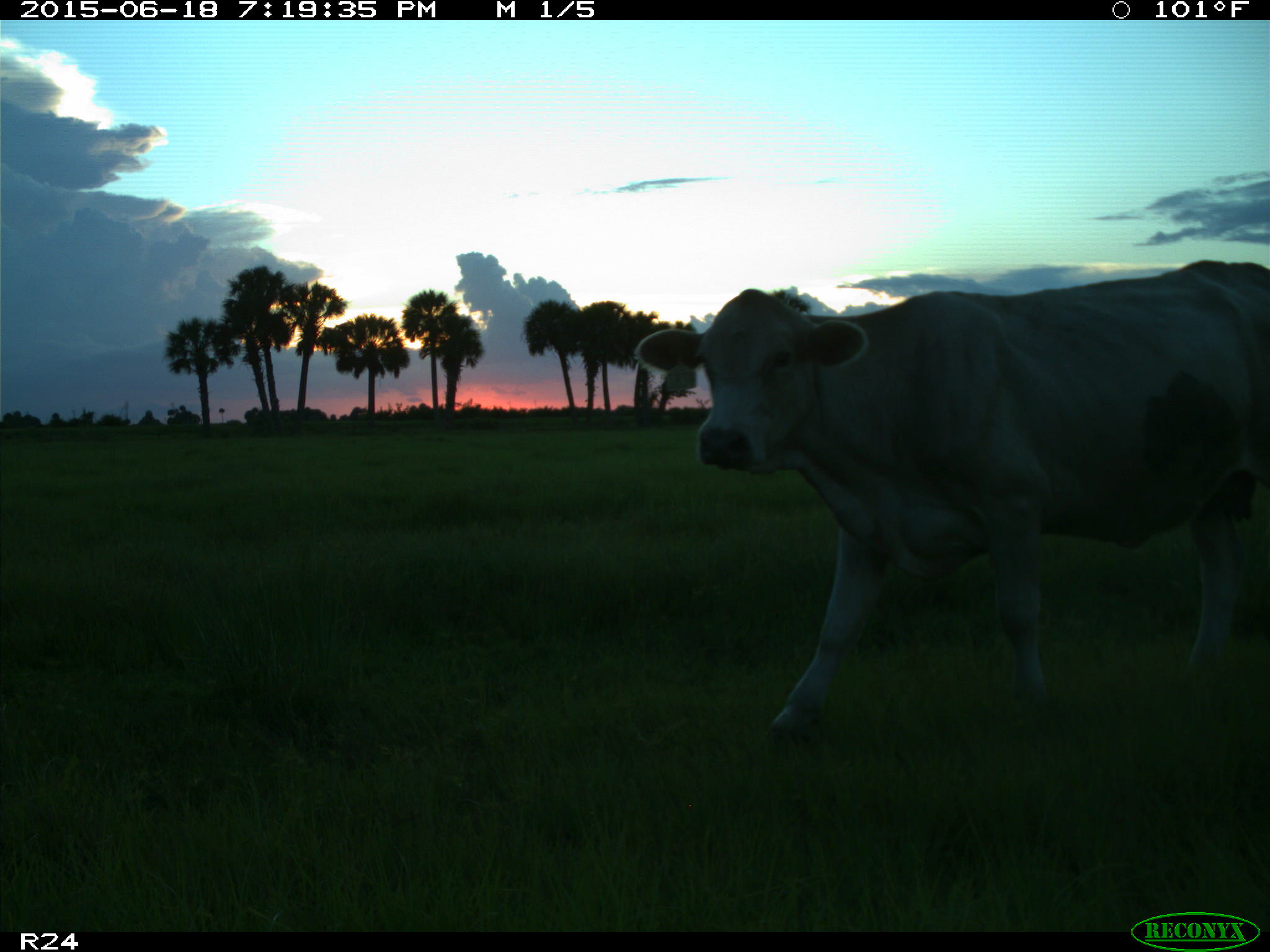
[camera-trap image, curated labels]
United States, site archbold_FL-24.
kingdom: Animalia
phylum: Chordata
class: Mammalia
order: Artiodactyla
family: Bovidae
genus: Bos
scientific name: Bos taurus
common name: domestic cow